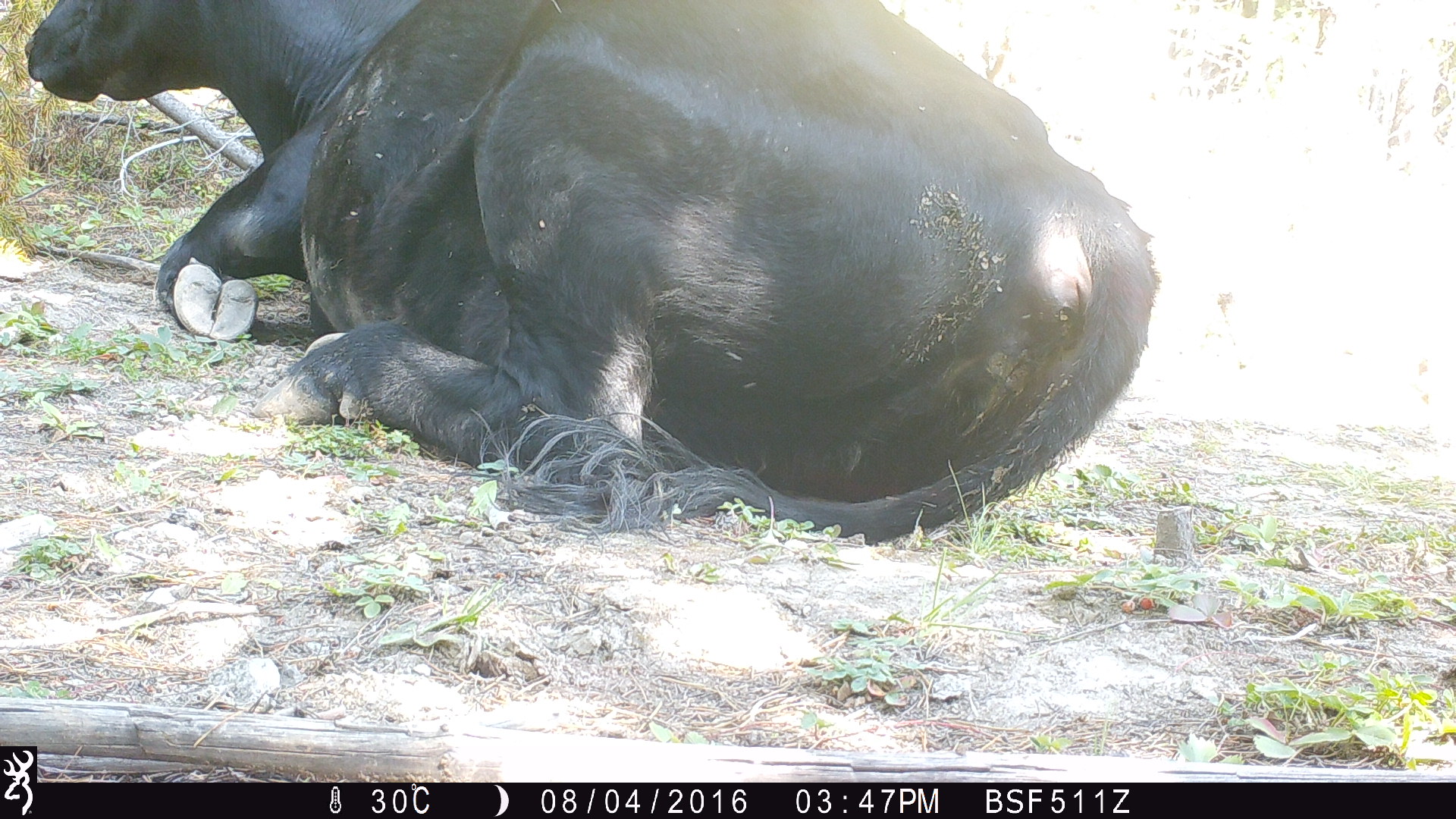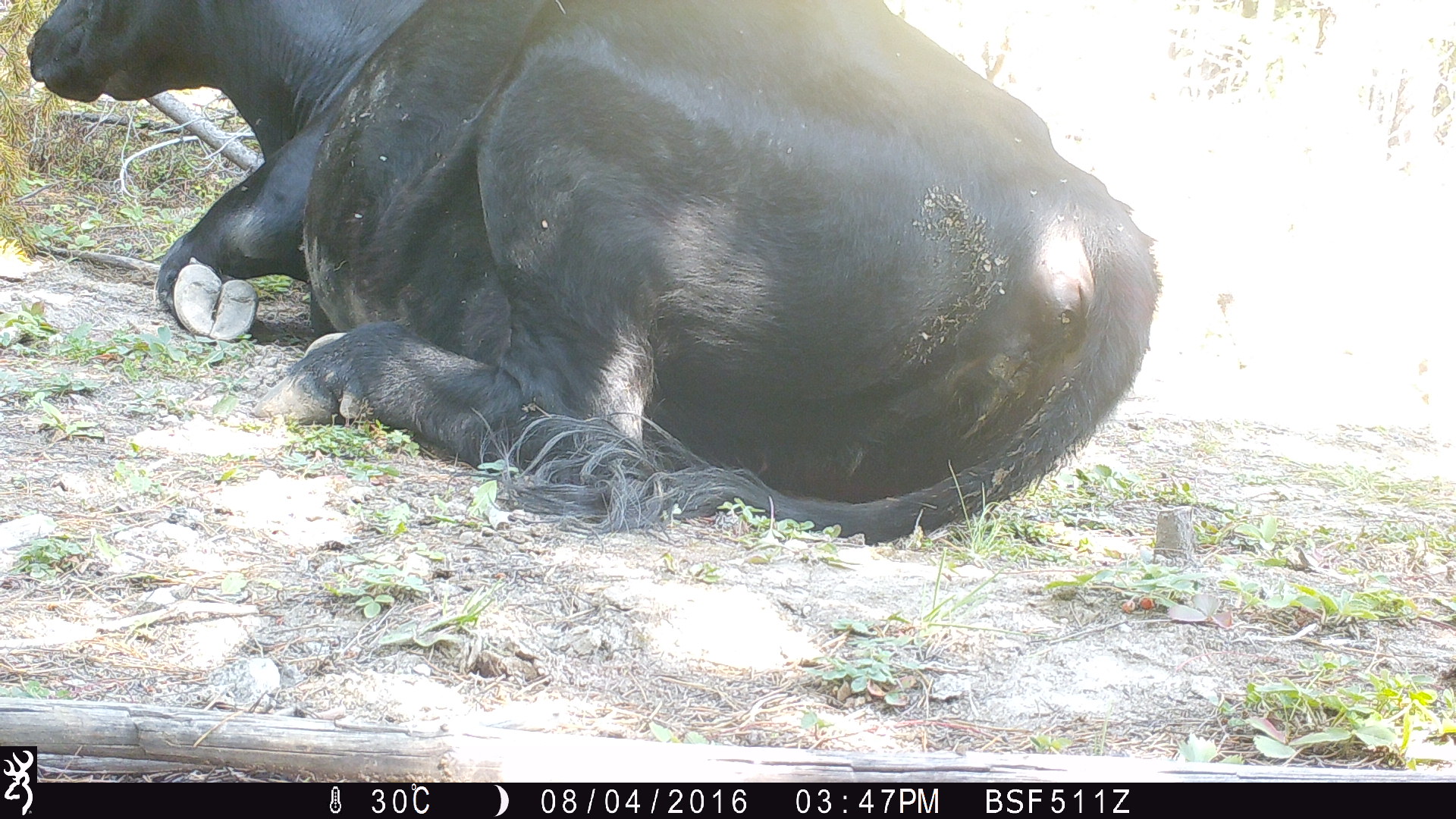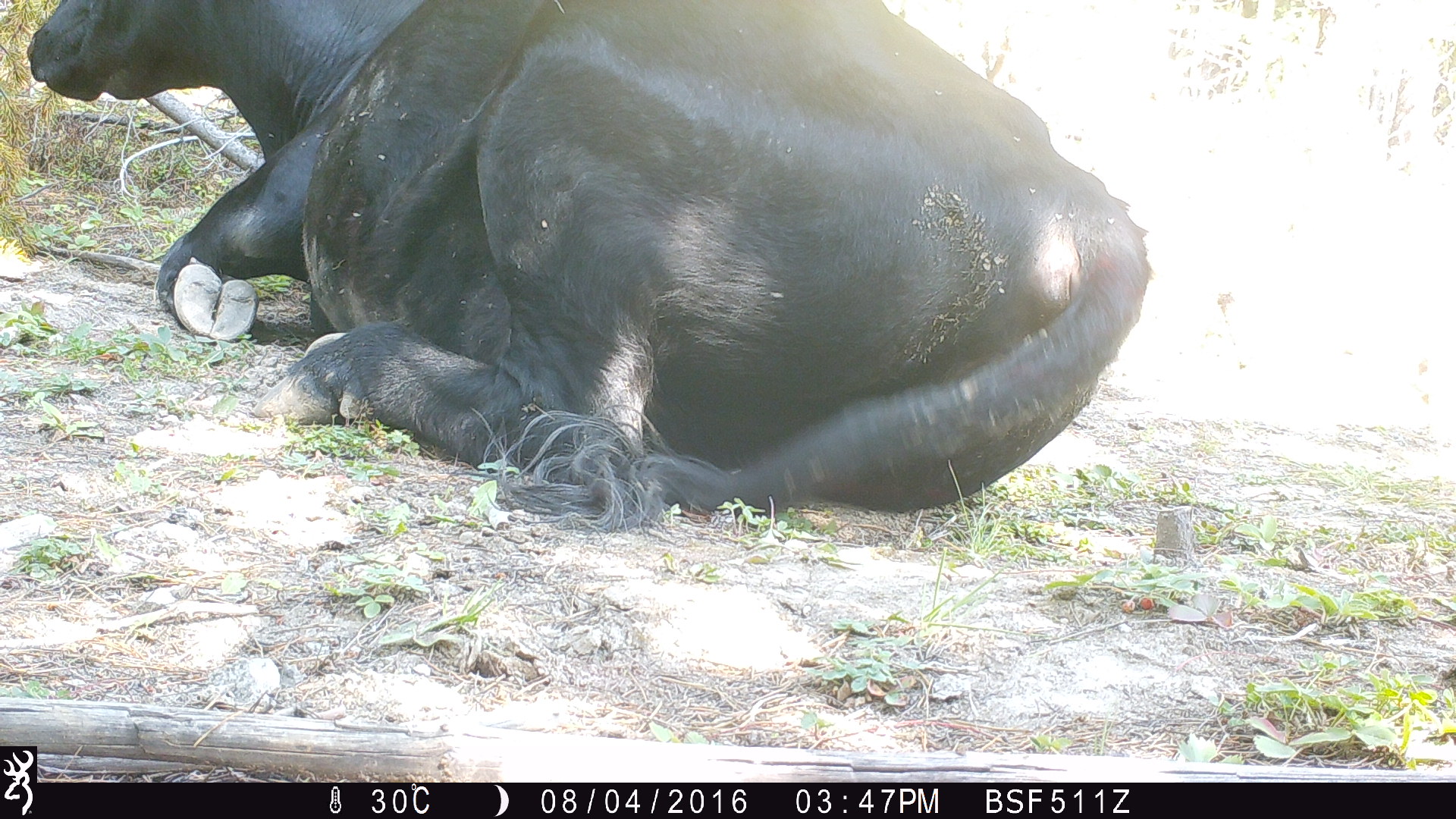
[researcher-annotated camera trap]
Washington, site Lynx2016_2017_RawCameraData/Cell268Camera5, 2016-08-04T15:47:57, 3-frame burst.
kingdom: Animalia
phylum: Chordata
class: Mammalia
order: Artiodactyla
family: Bovidae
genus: Bos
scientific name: Bos taurus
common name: domestic cattle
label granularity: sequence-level